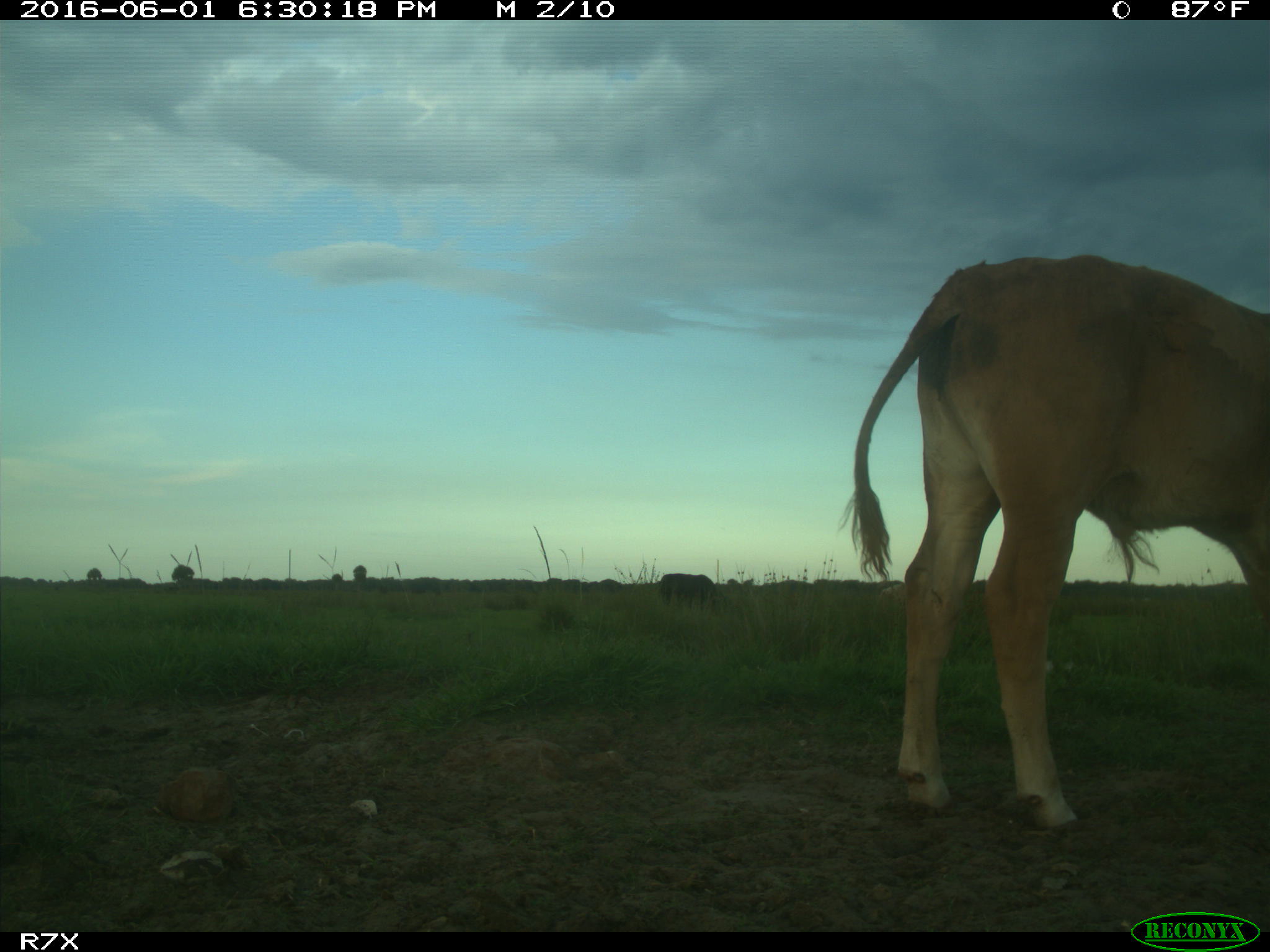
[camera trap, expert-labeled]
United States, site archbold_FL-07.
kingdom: Animalia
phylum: Chordata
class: Mammalia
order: Artiodactyla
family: Bovidae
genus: Bos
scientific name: Bos taurus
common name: domestic cow